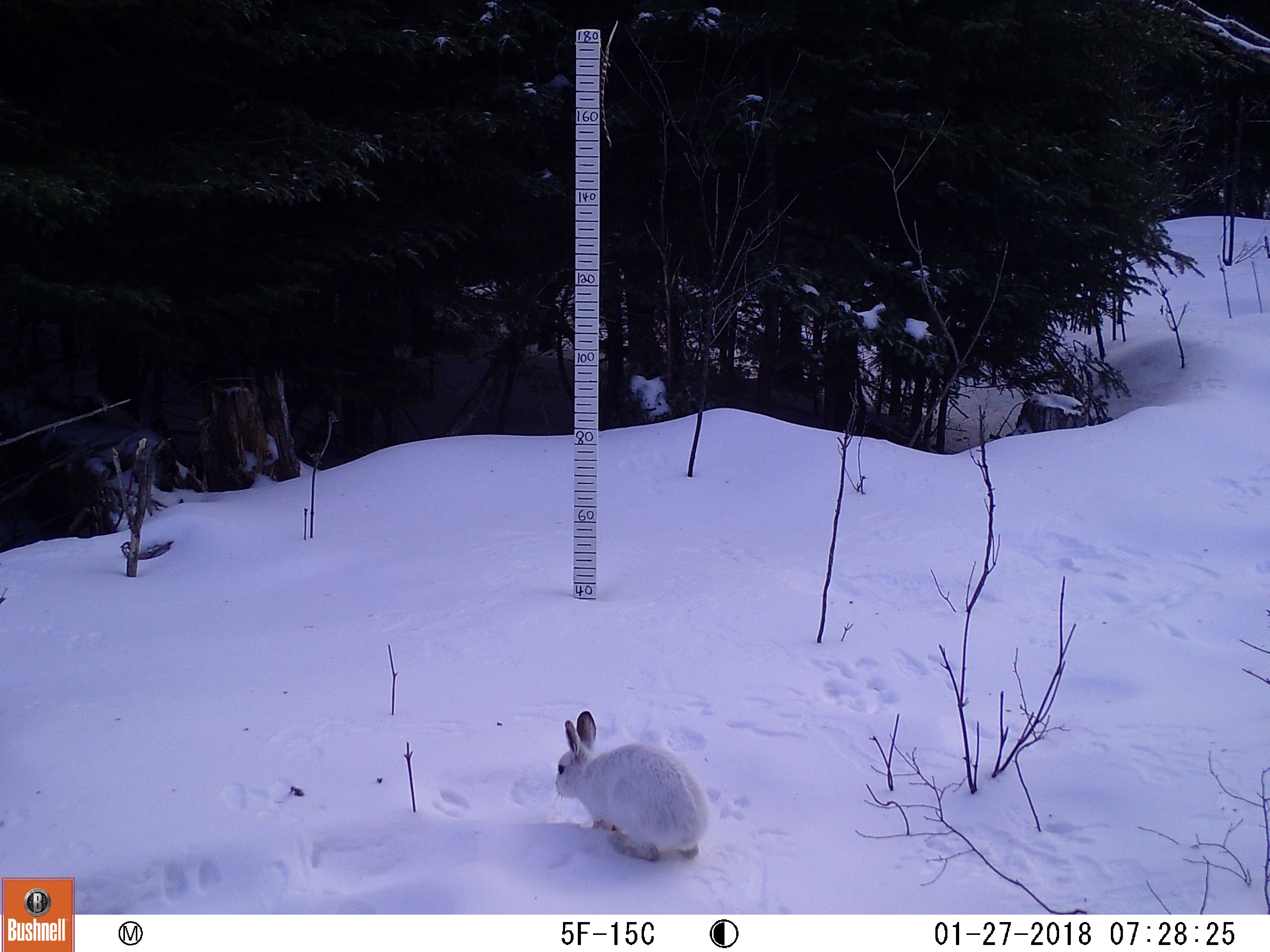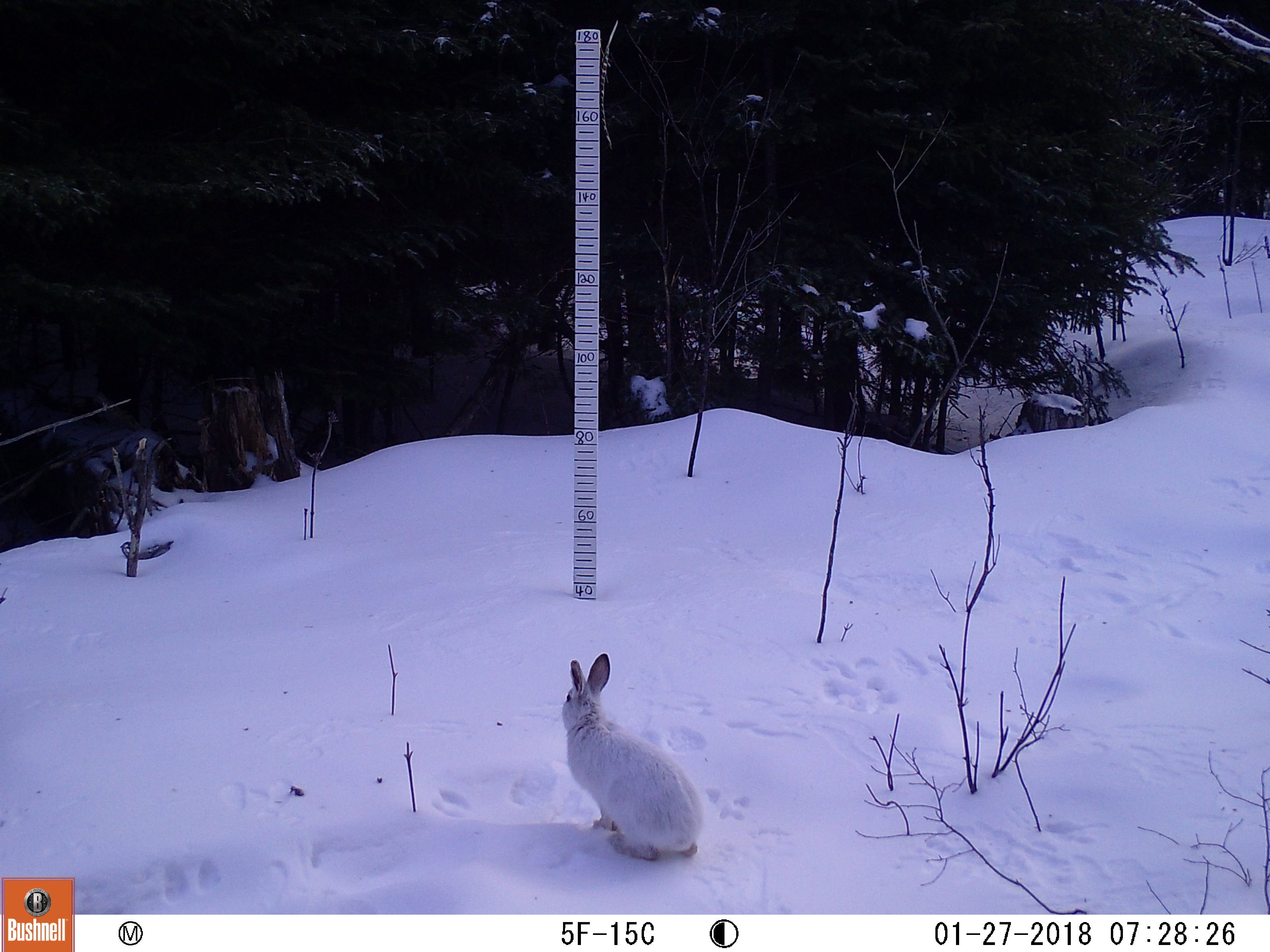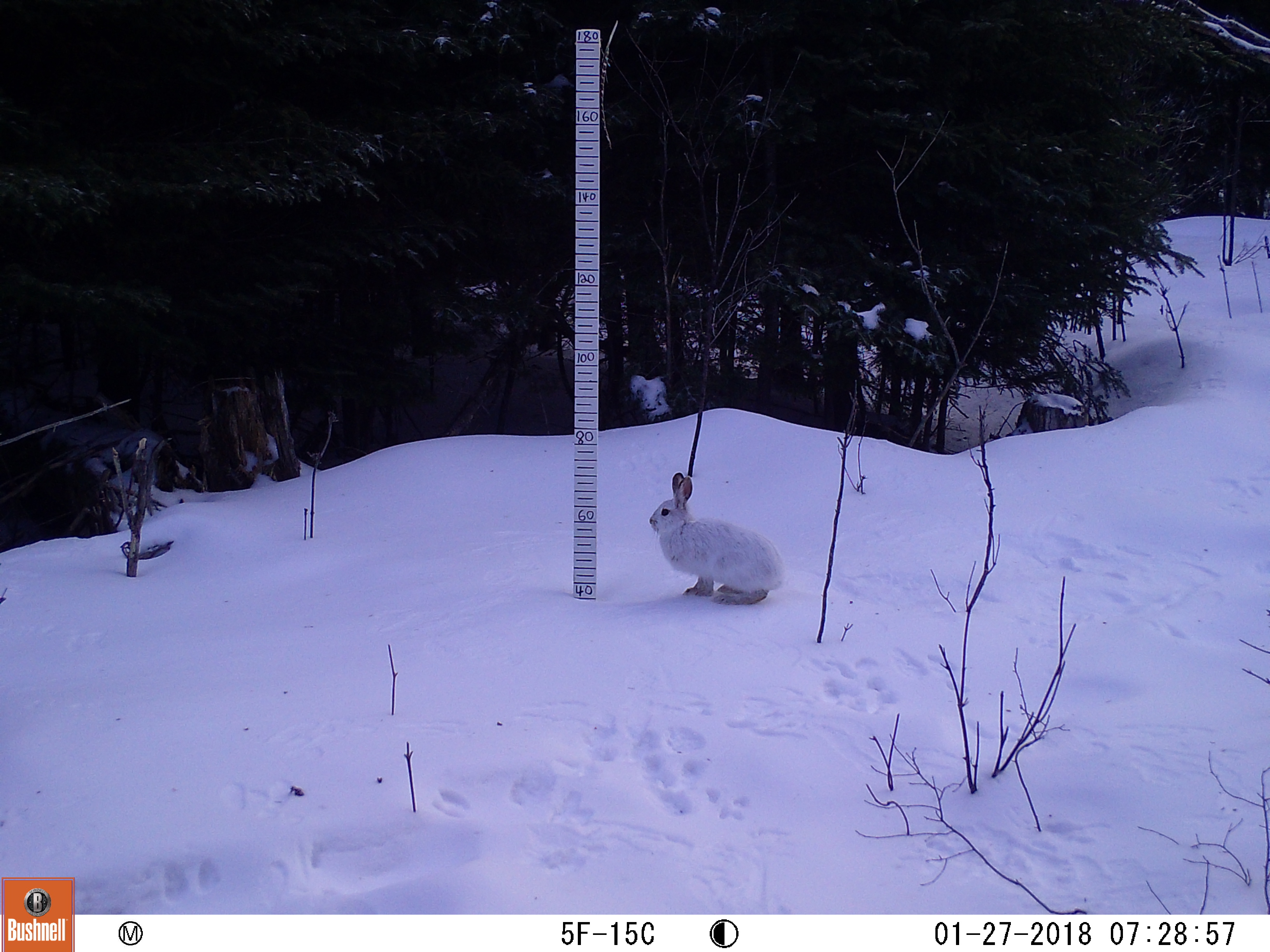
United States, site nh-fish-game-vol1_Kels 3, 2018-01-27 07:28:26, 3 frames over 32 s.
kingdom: Animalia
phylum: Chordata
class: Mammalia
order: Lagomorpha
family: Leporidae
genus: Lepus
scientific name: Lepus americanus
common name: snowshoe hare